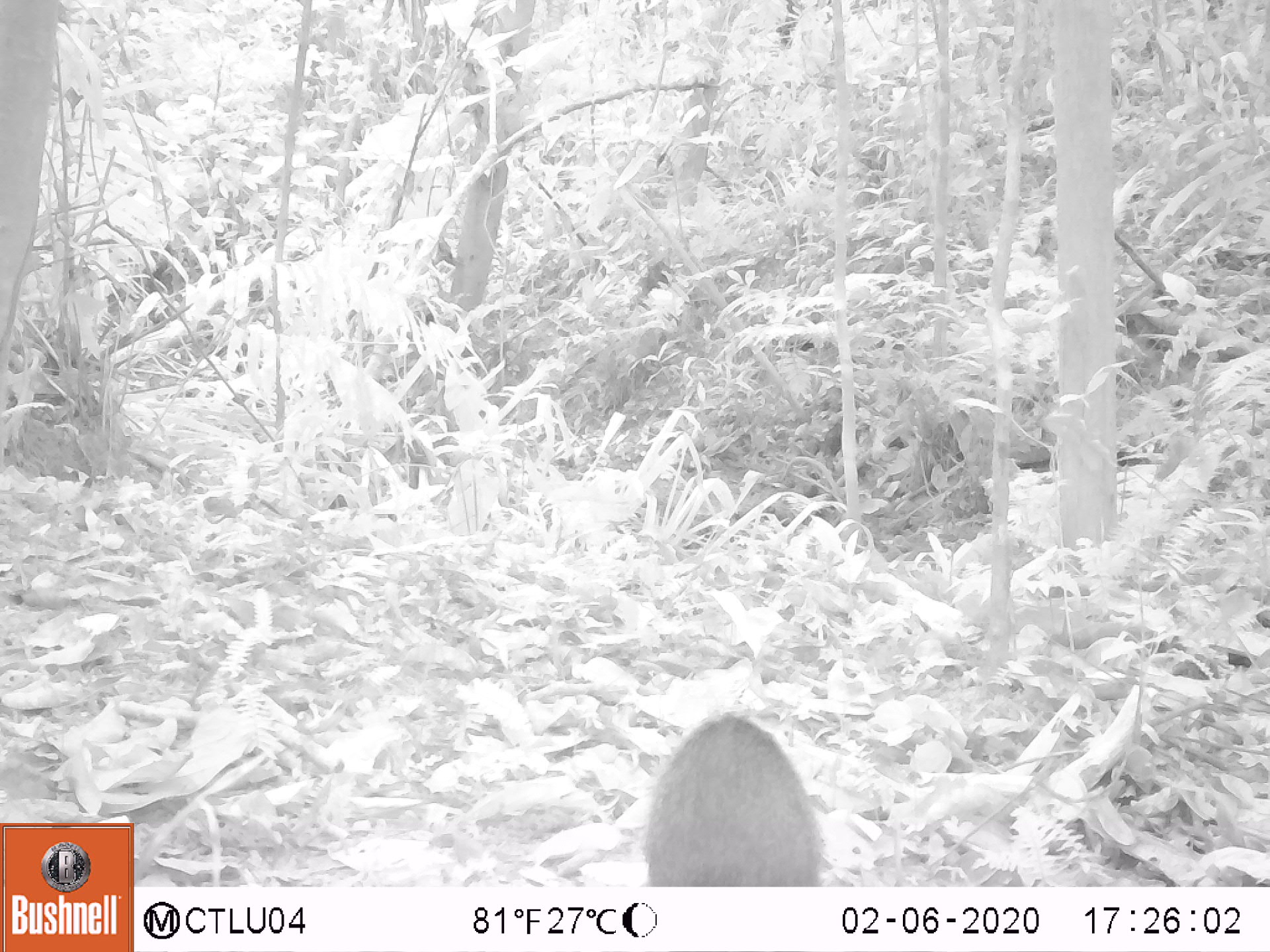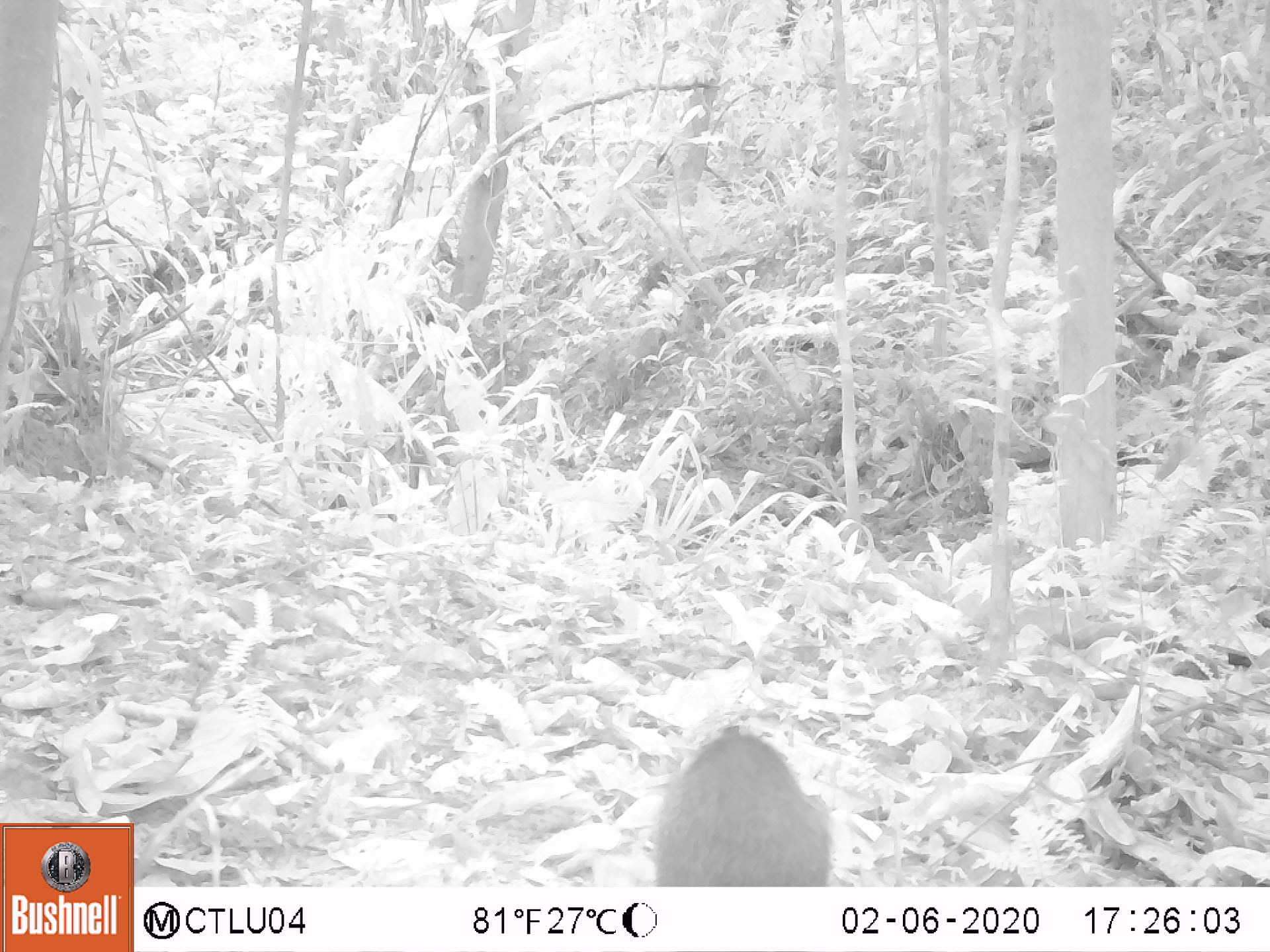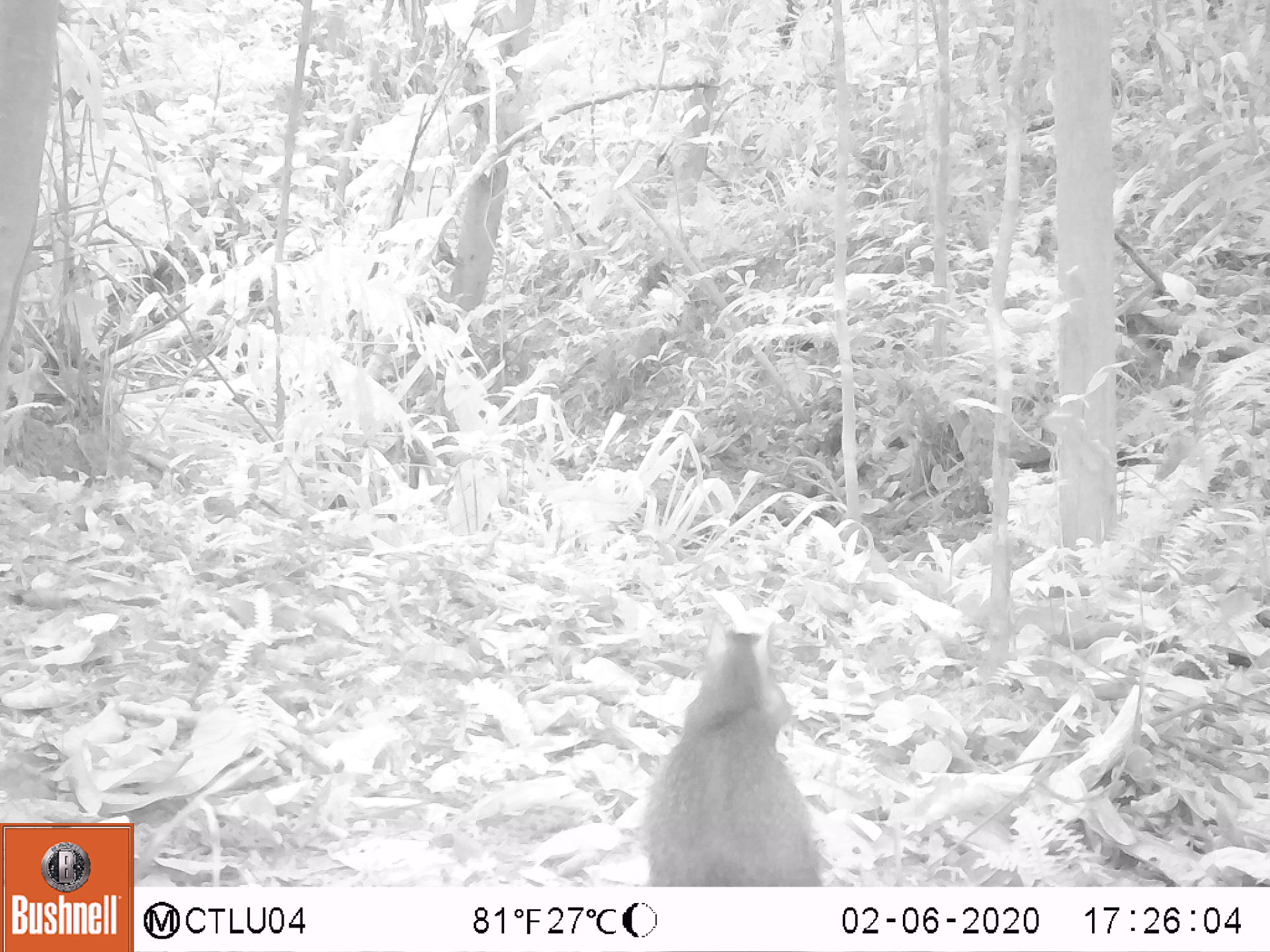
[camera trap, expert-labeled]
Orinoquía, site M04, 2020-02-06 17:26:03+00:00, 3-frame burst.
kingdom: Animalia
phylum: Chordata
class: Mammalia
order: Rodentia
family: Dasyproctidae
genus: Dasyprocta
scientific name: Dasyprocta fuliginosa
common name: black agouti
Black agouti (Dasyprocta fuliginosa).